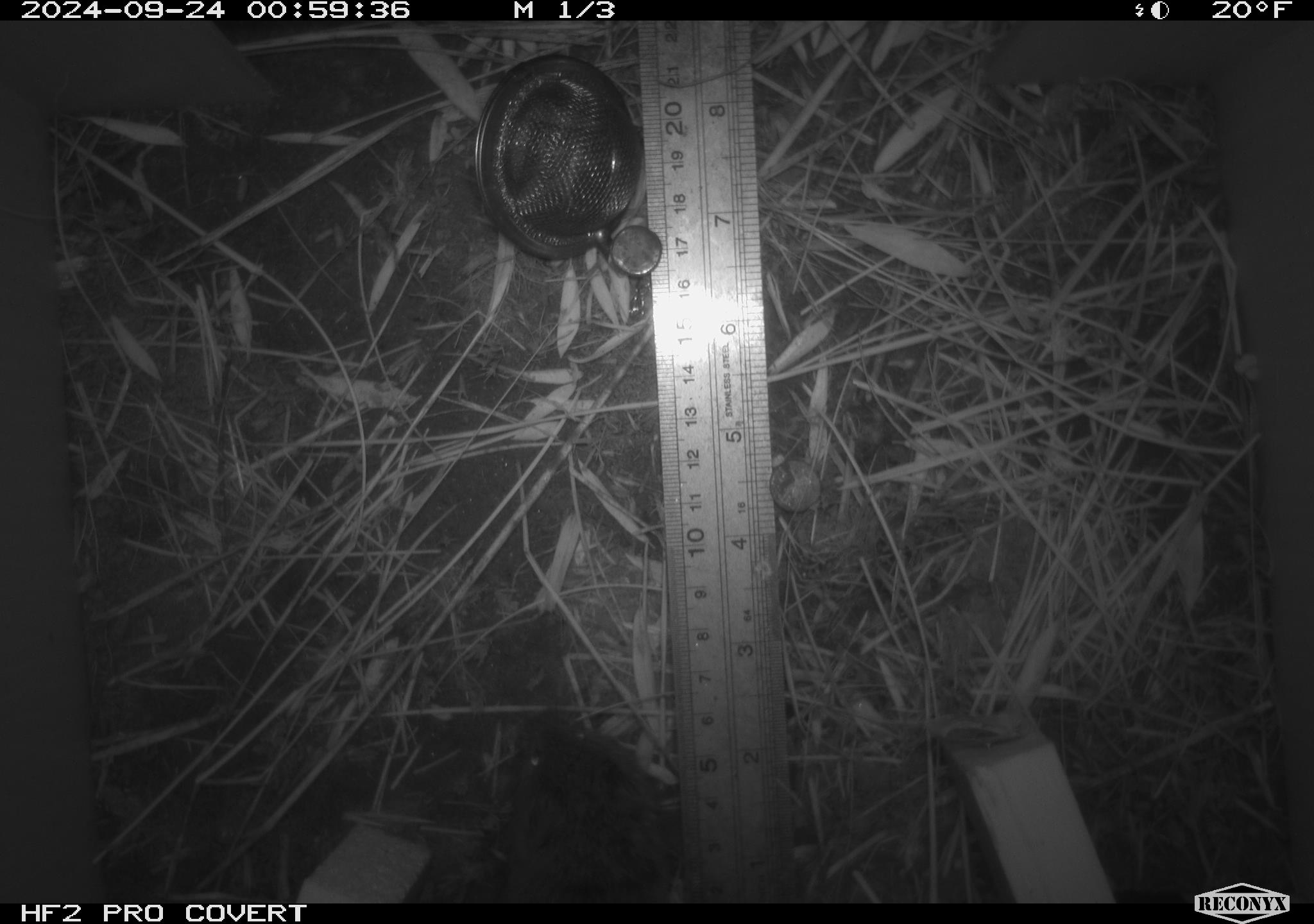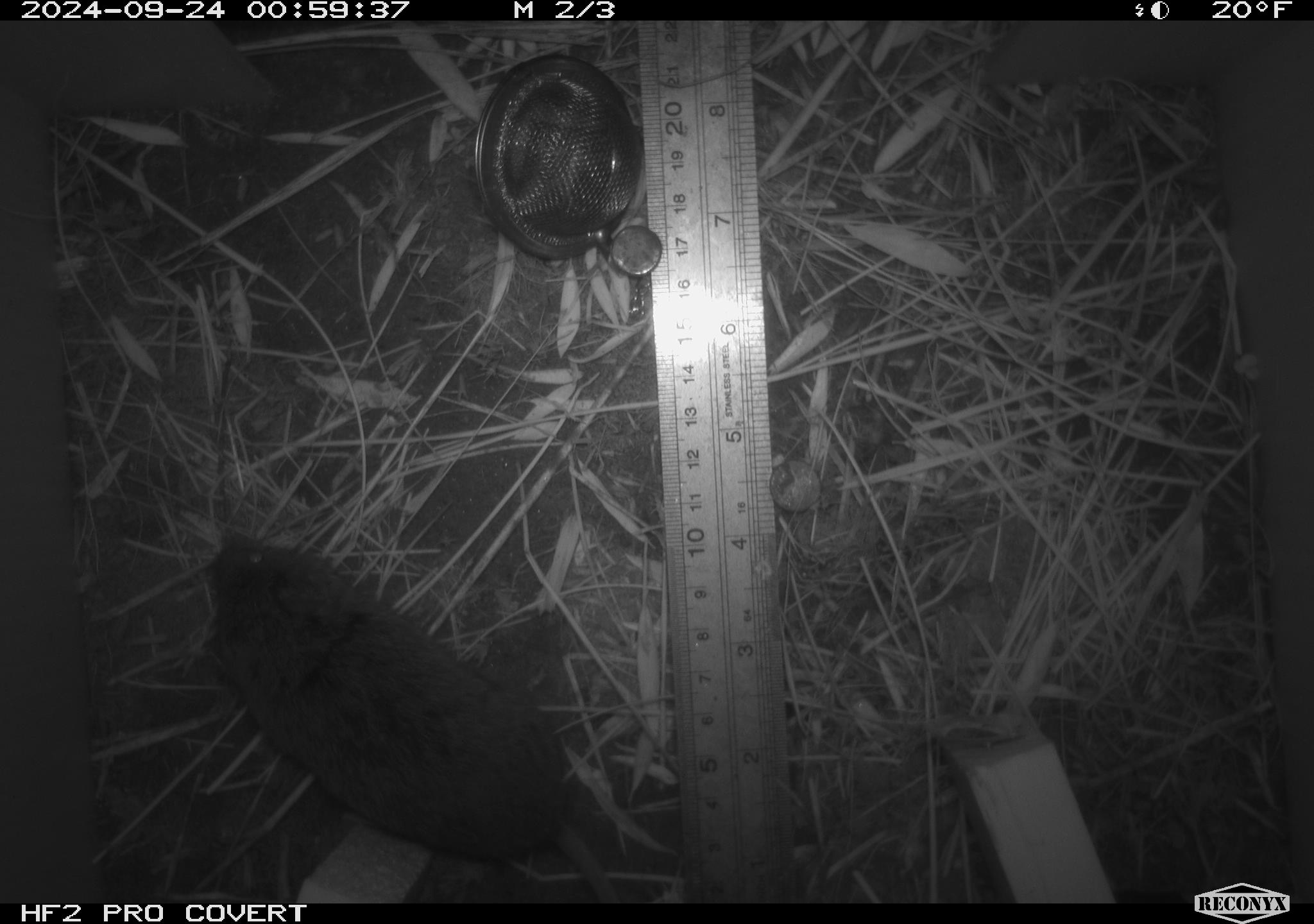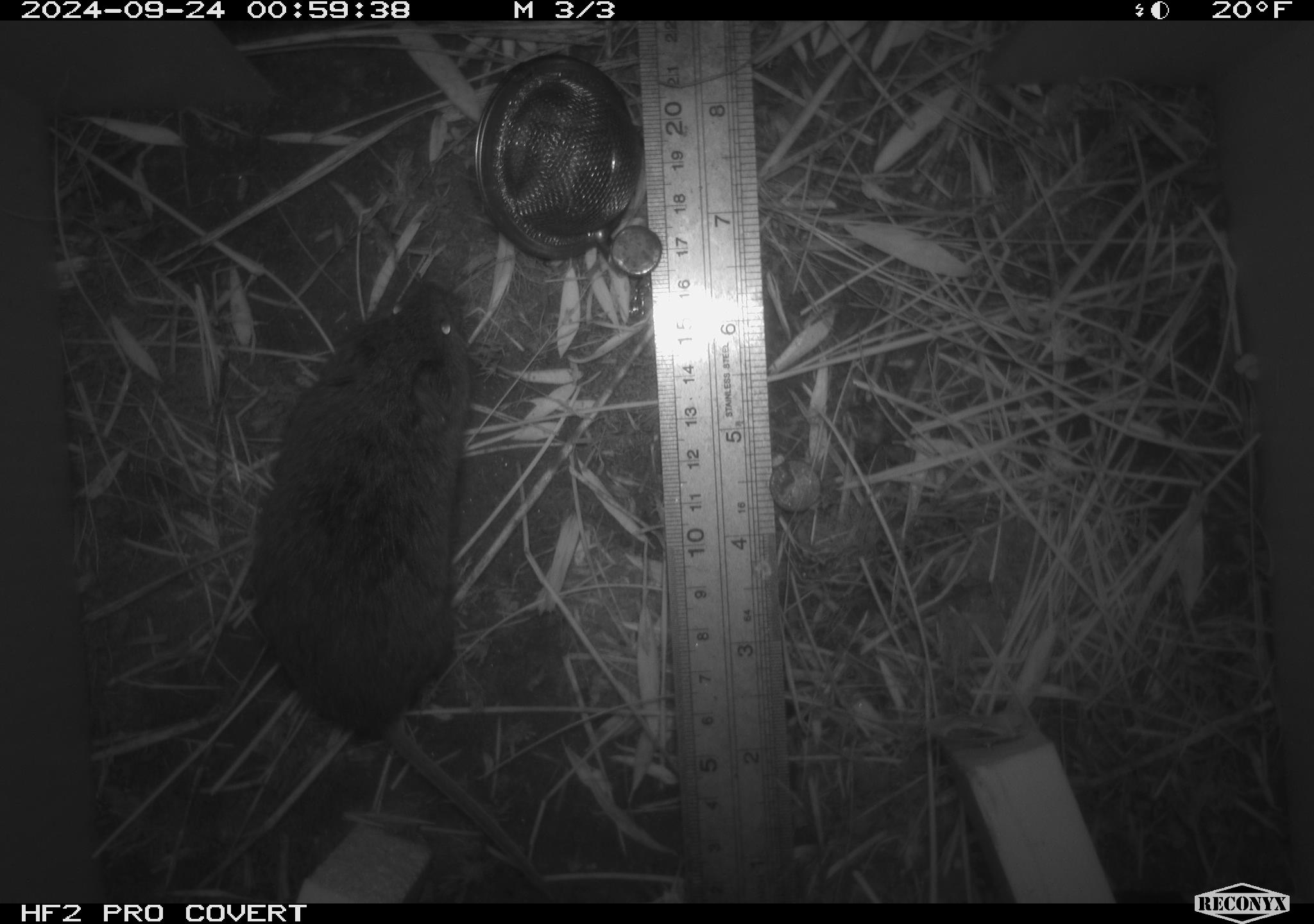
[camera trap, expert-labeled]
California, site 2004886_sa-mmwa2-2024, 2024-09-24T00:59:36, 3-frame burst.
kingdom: Animalia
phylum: Chordata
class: Mammalia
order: Rodentia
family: Cricetidae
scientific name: Arvicolinae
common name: voles, lemmings, and muskrats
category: arvicolinae subfamily